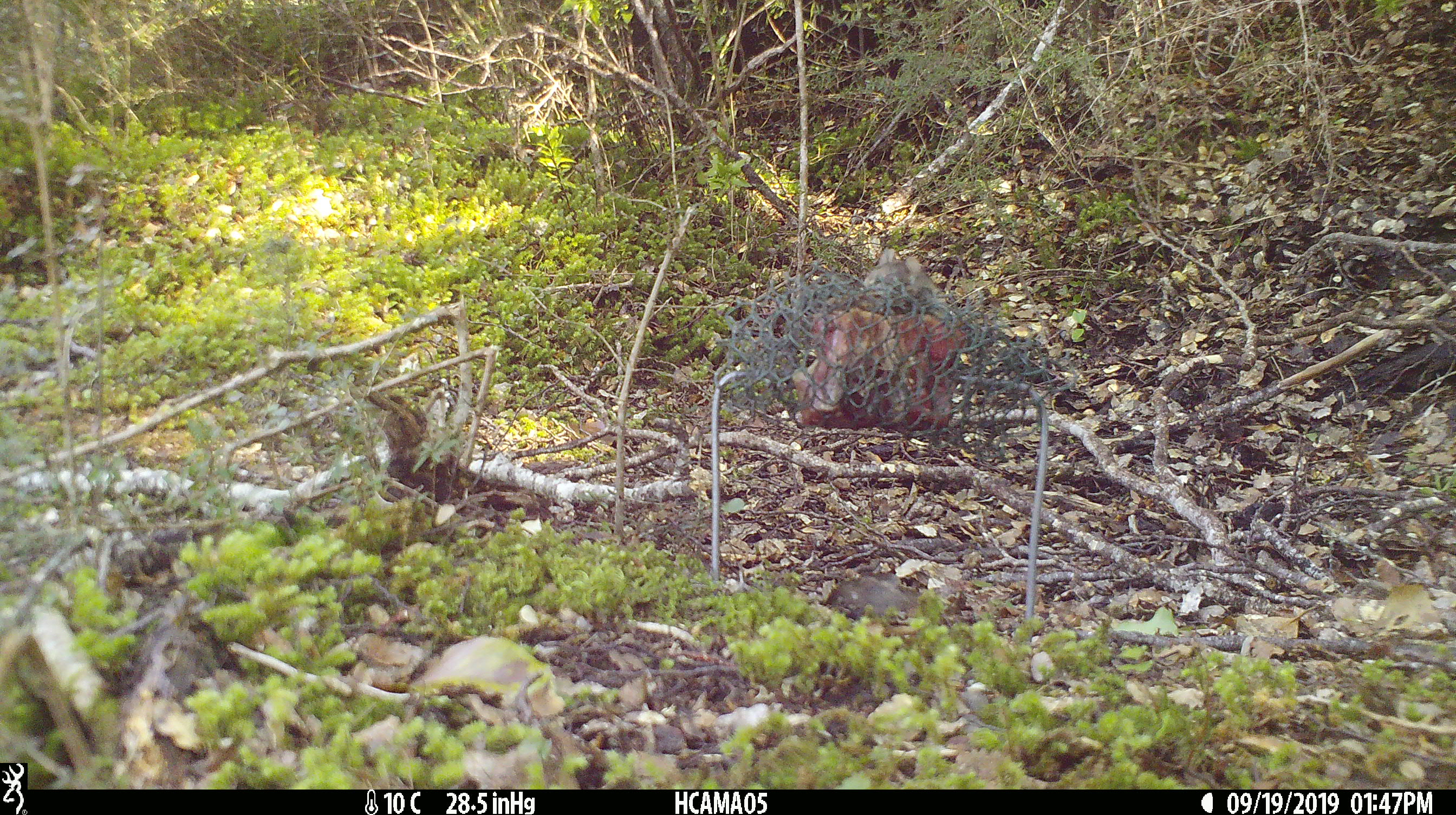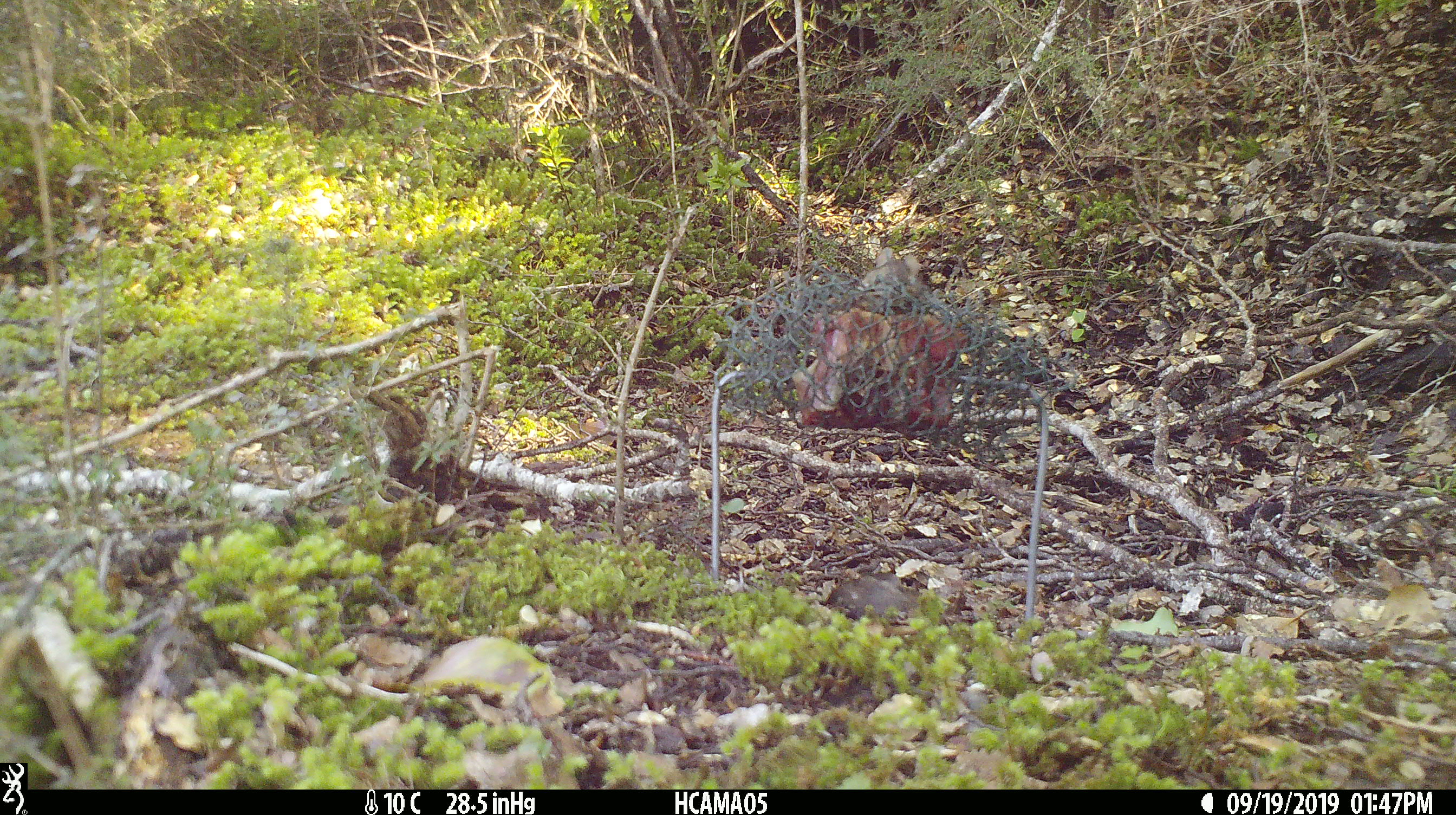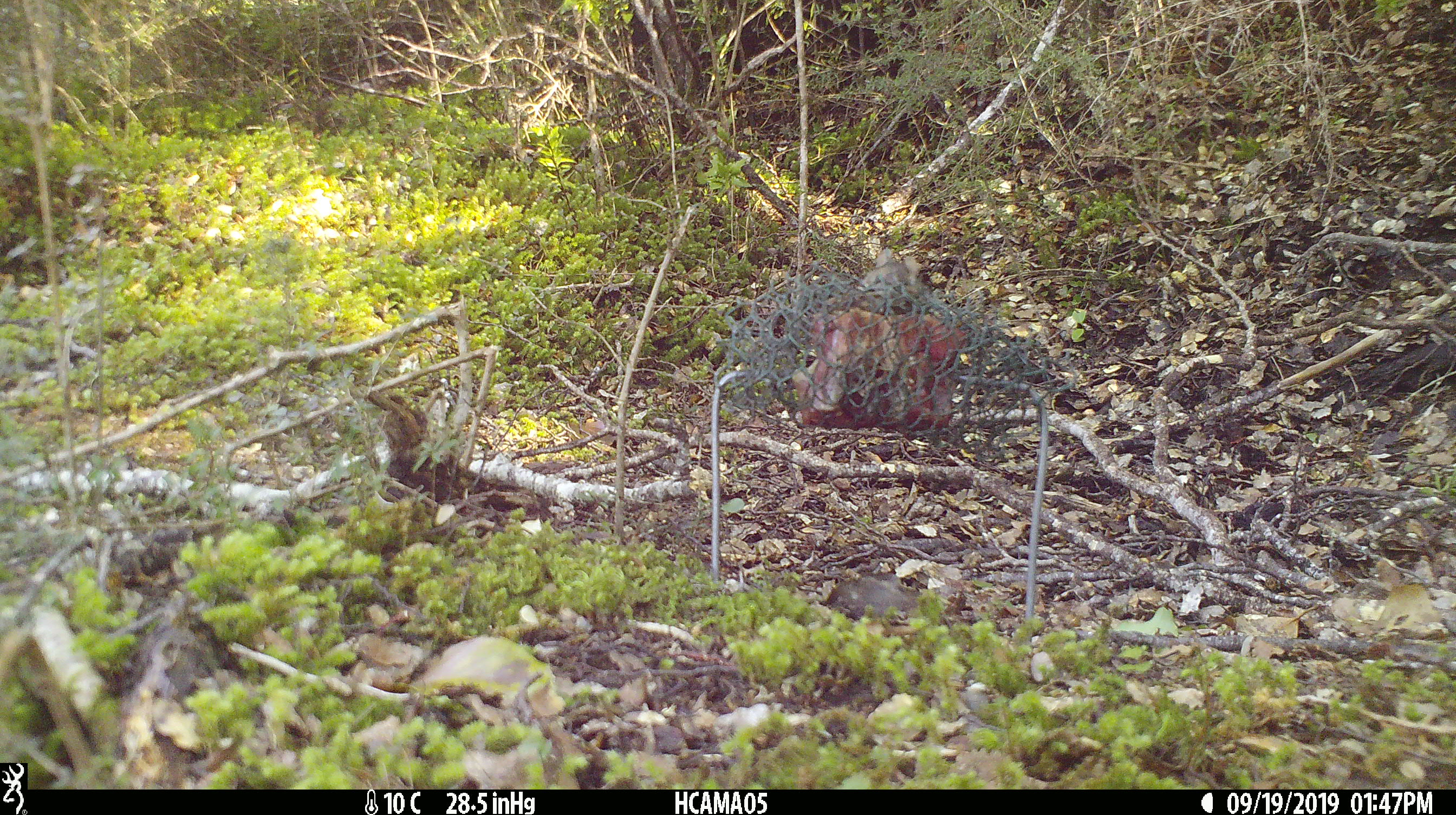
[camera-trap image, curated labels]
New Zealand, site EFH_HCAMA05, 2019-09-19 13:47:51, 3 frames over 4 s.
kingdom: Animalia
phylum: Chordata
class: Mammalia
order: Rodentia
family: Muridae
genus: Mus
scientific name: Mus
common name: mouse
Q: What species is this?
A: Mouse (Mus).